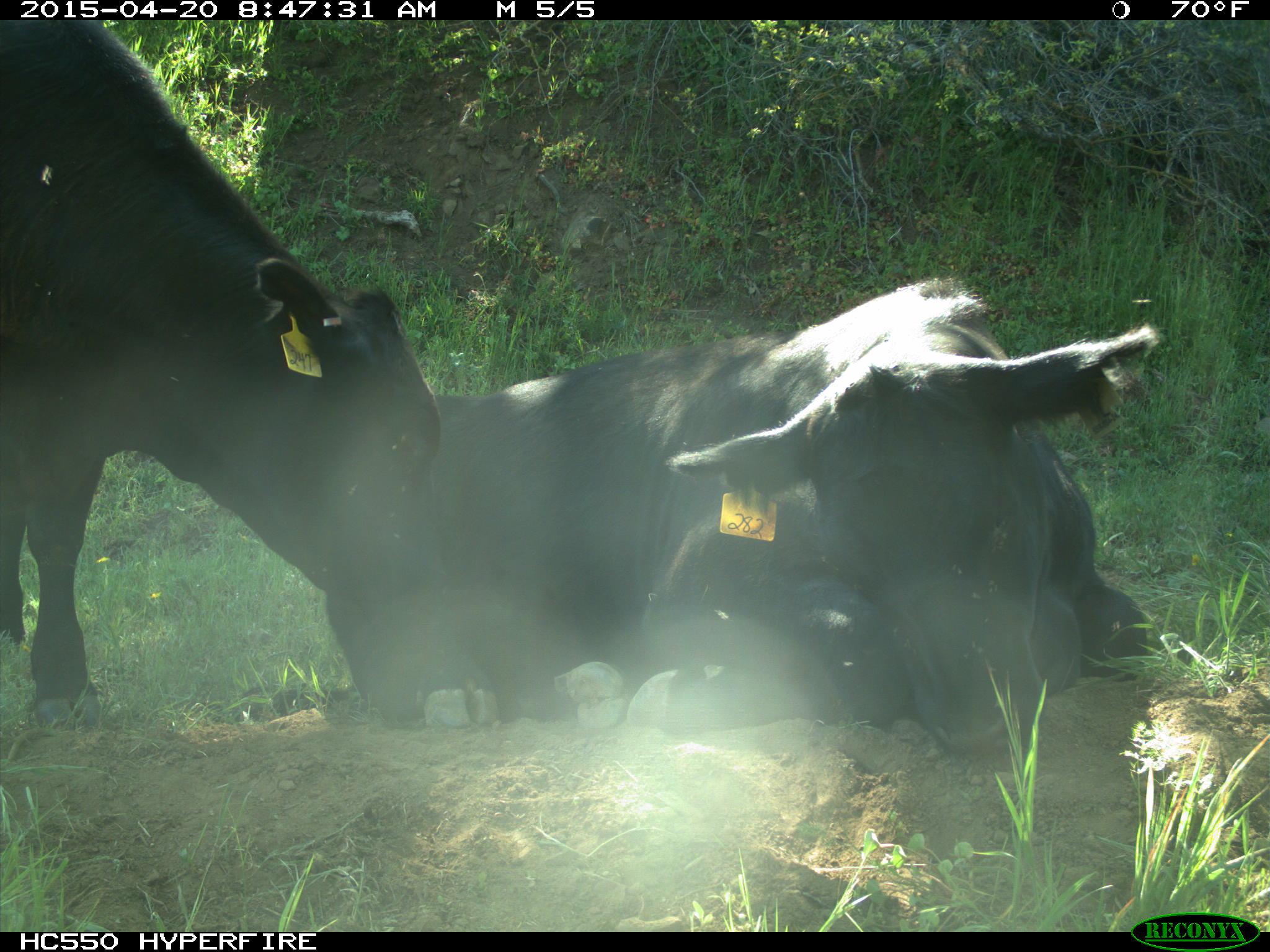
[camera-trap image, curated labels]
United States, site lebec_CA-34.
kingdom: Animalia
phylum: Chordata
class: Mammalia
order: Artiodactyla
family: Bovidae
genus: Bos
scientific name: Bos taurus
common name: domestic cow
Bos taurus (domestic cow).